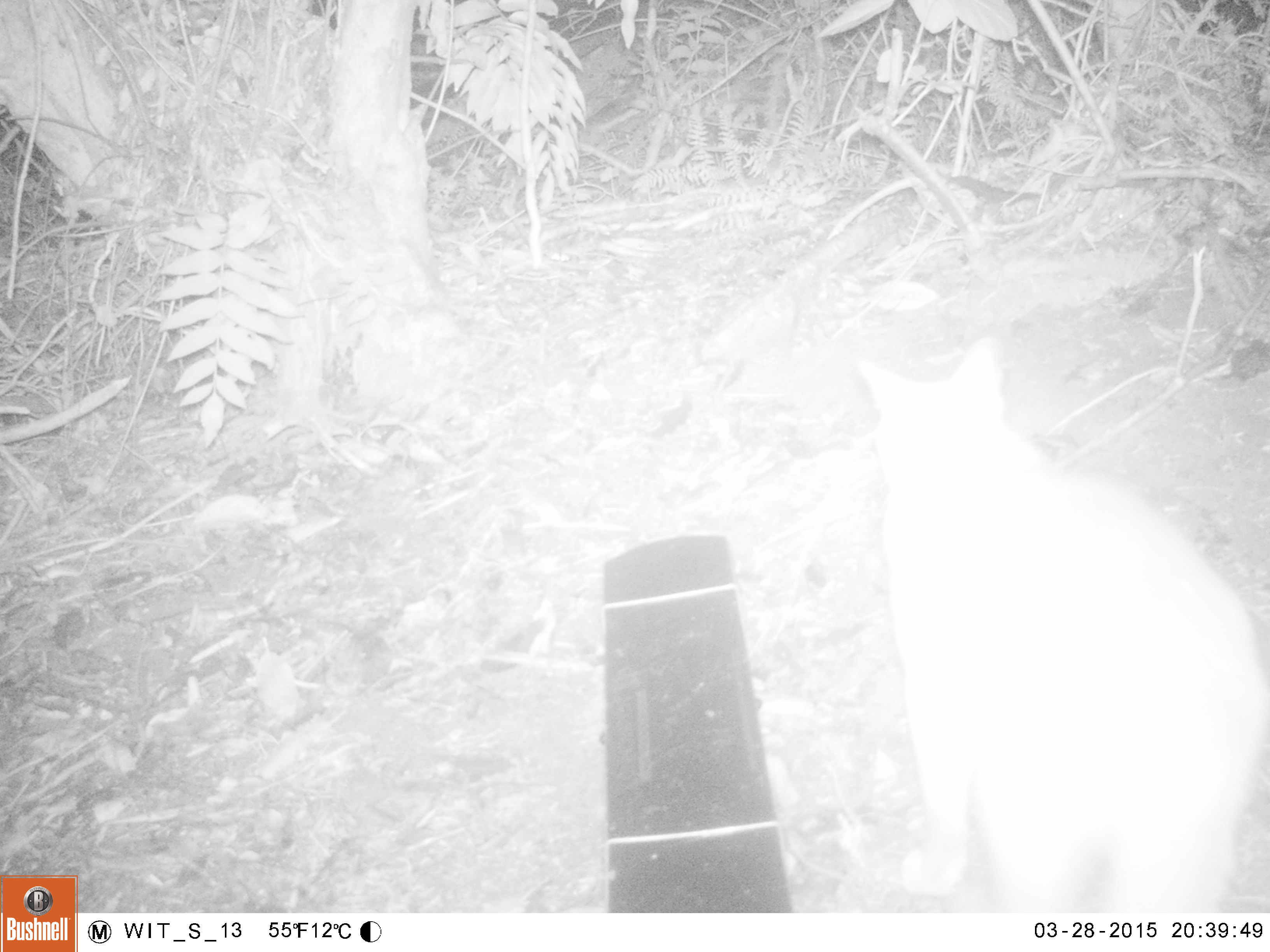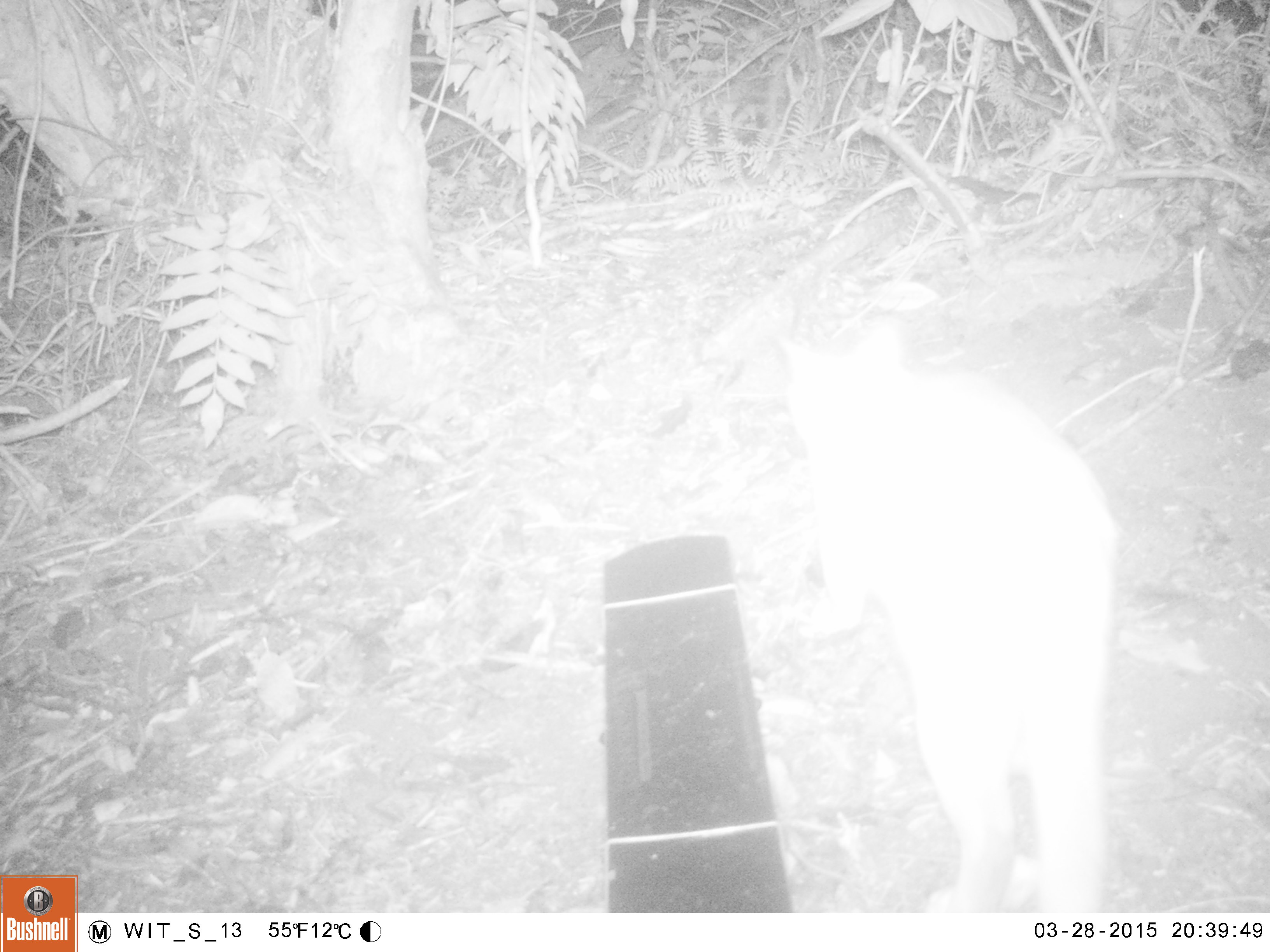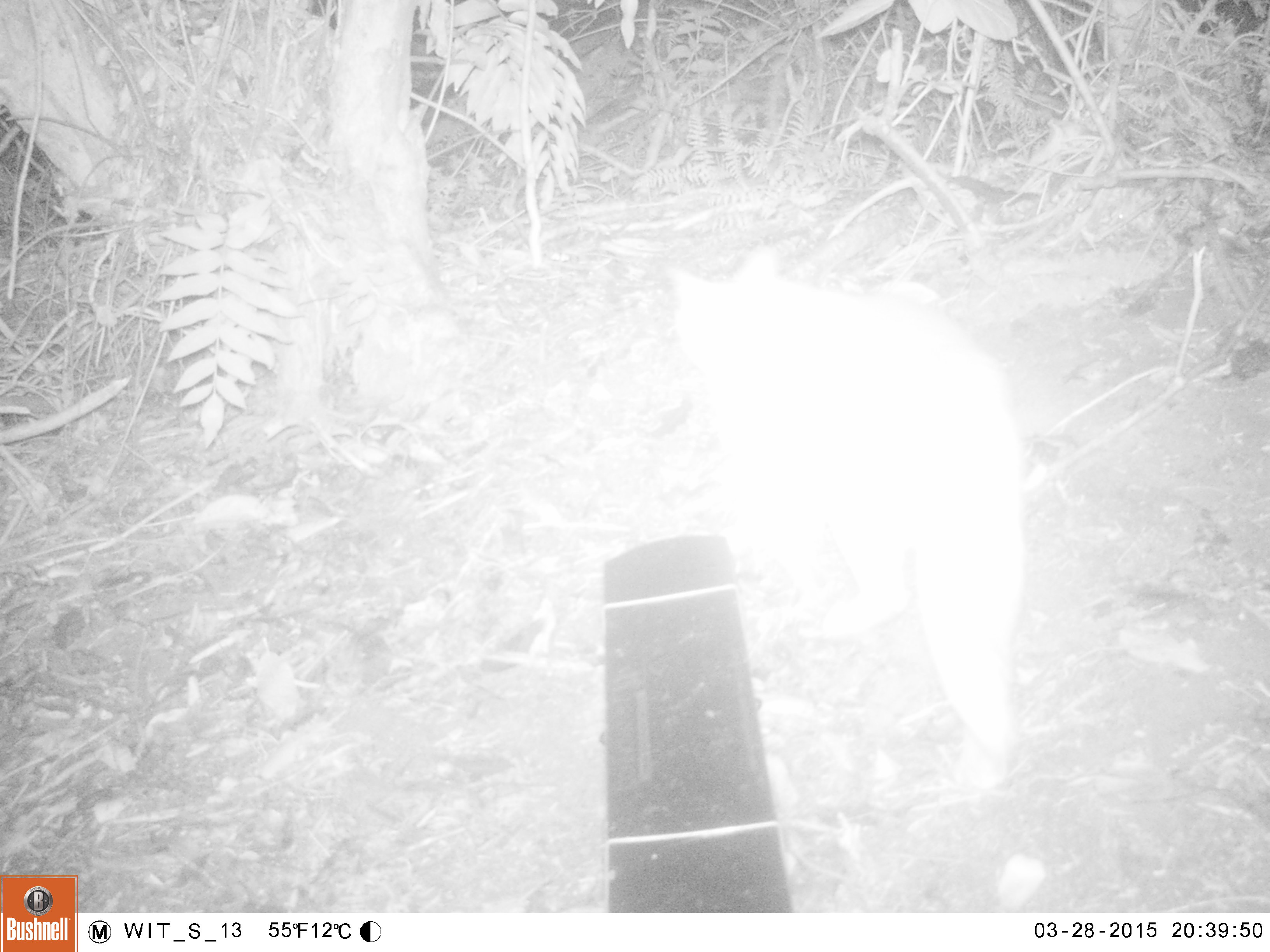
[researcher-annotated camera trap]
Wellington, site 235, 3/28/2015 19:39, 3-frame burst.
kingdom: Animalia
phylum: Chordata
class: Mammalia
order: Carnivora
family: Felidae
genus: Felis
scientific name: Felis catus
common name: cat